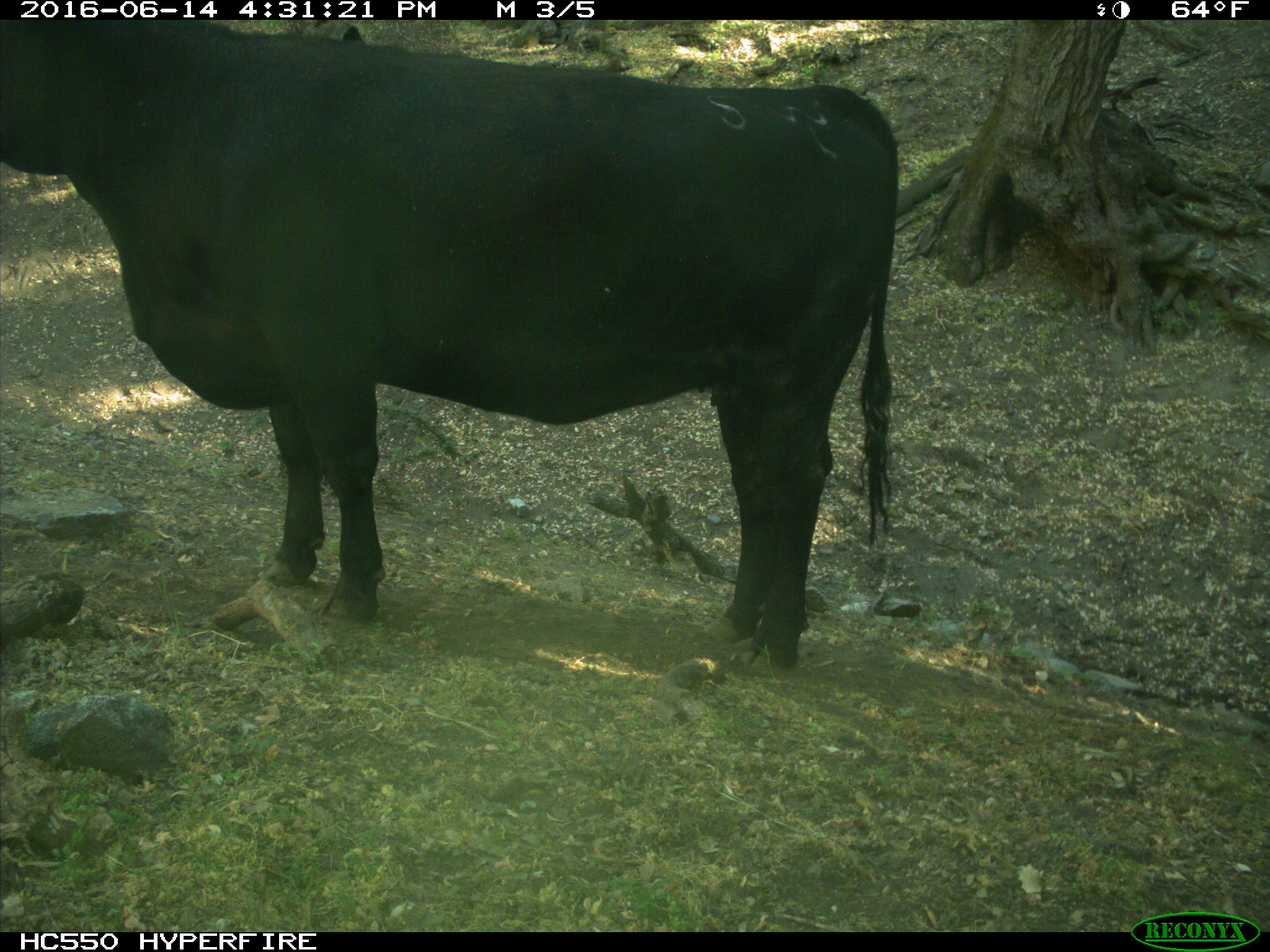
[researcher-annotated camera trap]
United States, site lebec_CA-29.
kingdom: Animalia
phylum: Chordata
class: Mammalia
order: Artiodactyla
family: Bovidae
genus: Bos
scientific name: Bos taurus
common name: domestic cow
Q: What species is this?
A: Bos taurus (domestic cow).